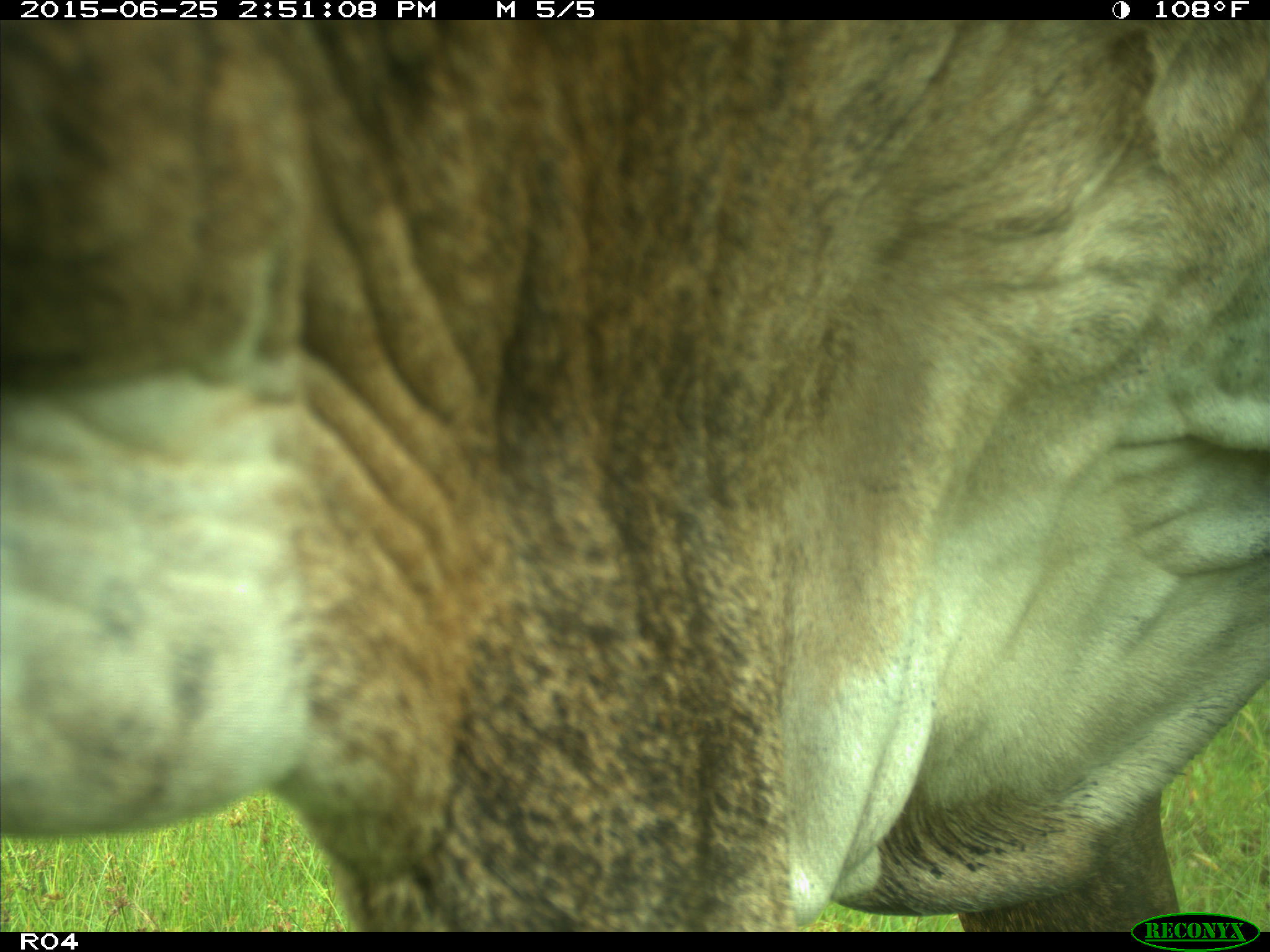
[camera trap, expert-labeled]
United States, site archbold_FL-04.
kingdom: Animalia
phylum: Chordata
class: Mammalia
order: Artiodactyla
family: Bovidae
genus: Bos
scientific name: Bos taurus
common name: domestic cow